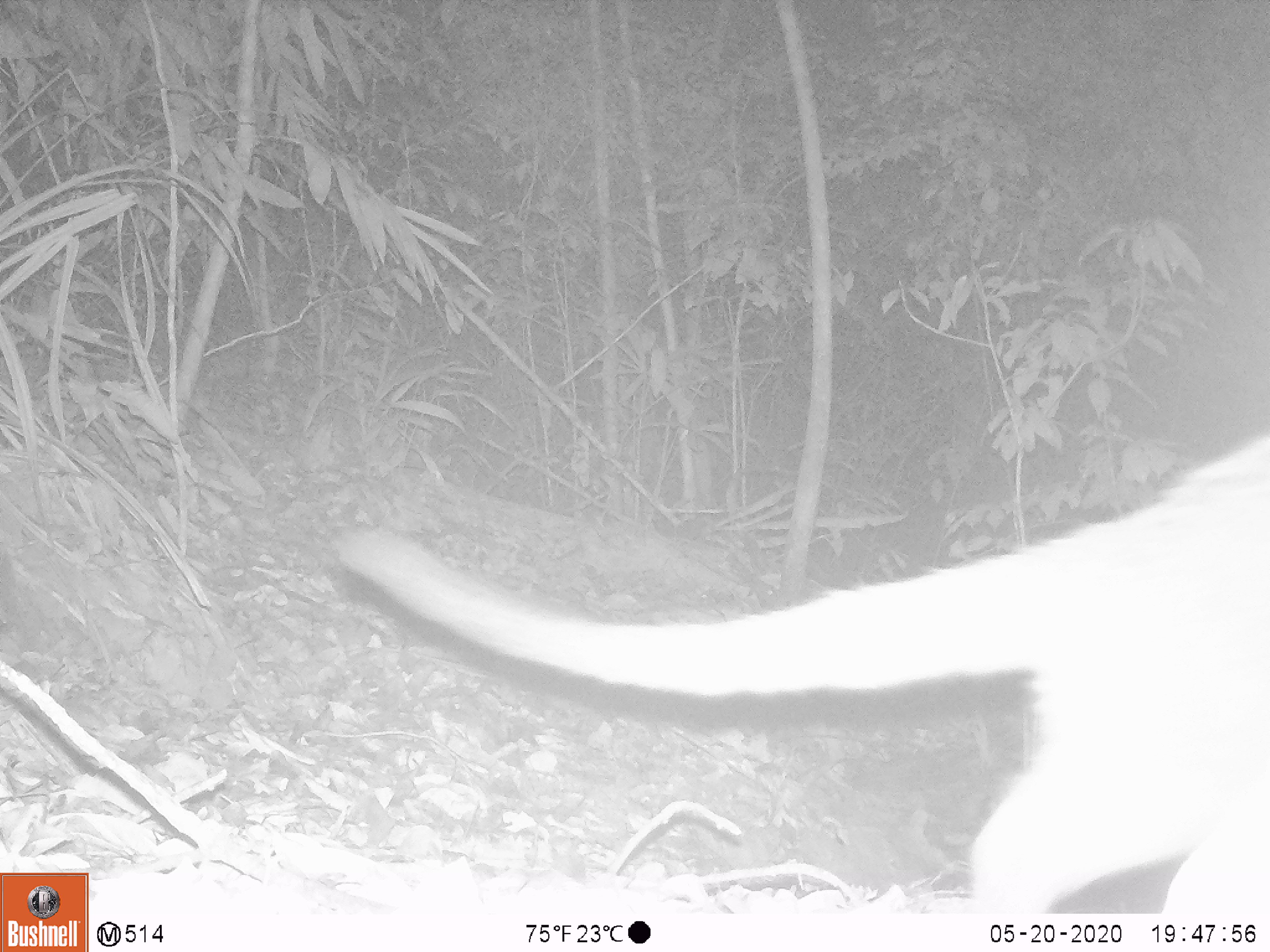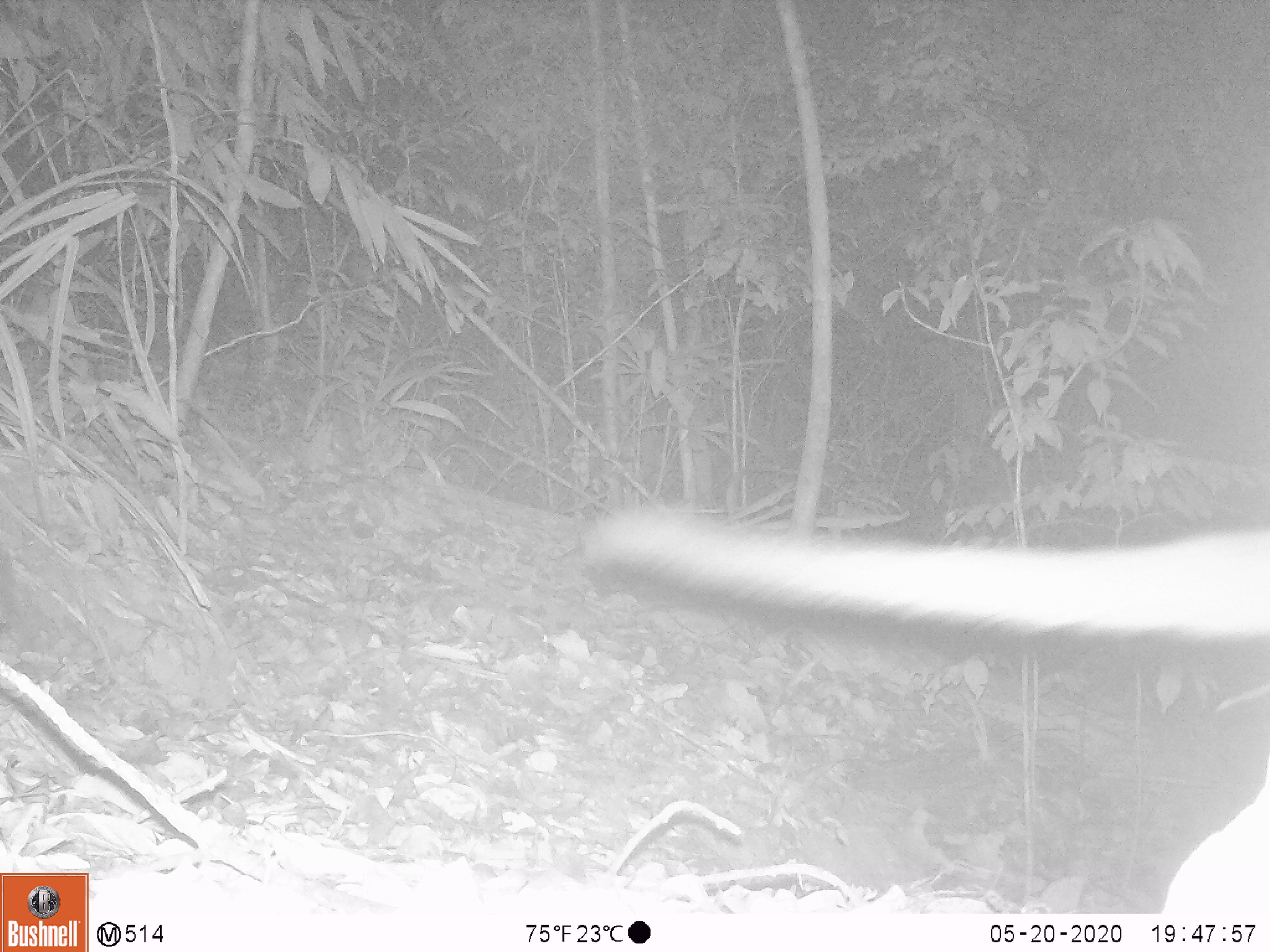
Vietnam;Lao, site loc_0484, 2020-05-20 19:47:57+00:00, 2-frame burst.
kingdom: Animalia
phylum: Chordata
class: Mammalia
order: Carnivora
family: Viverridae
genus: Paguma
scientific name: Paguma larvata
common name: masked palm civet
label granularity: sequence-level